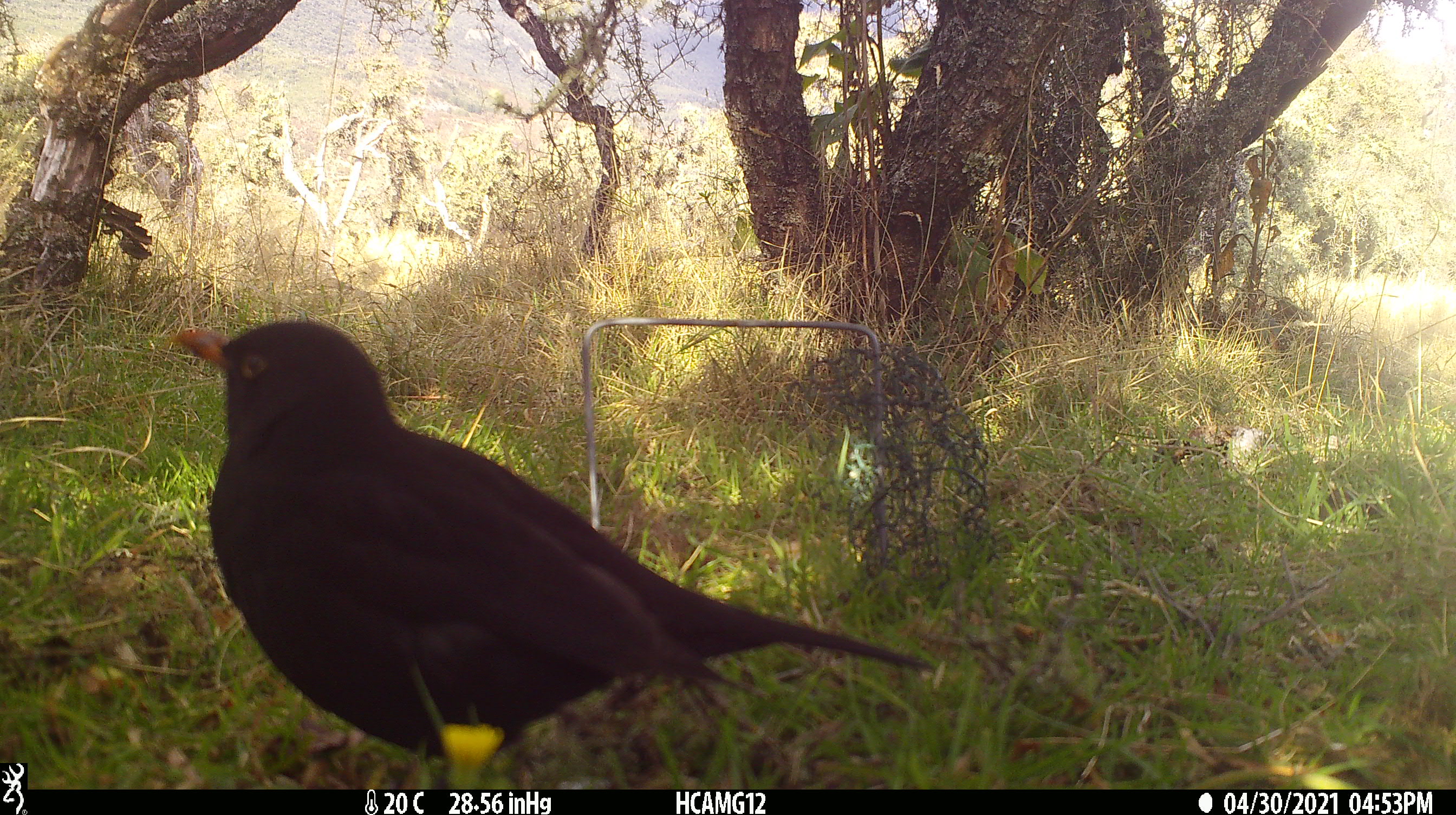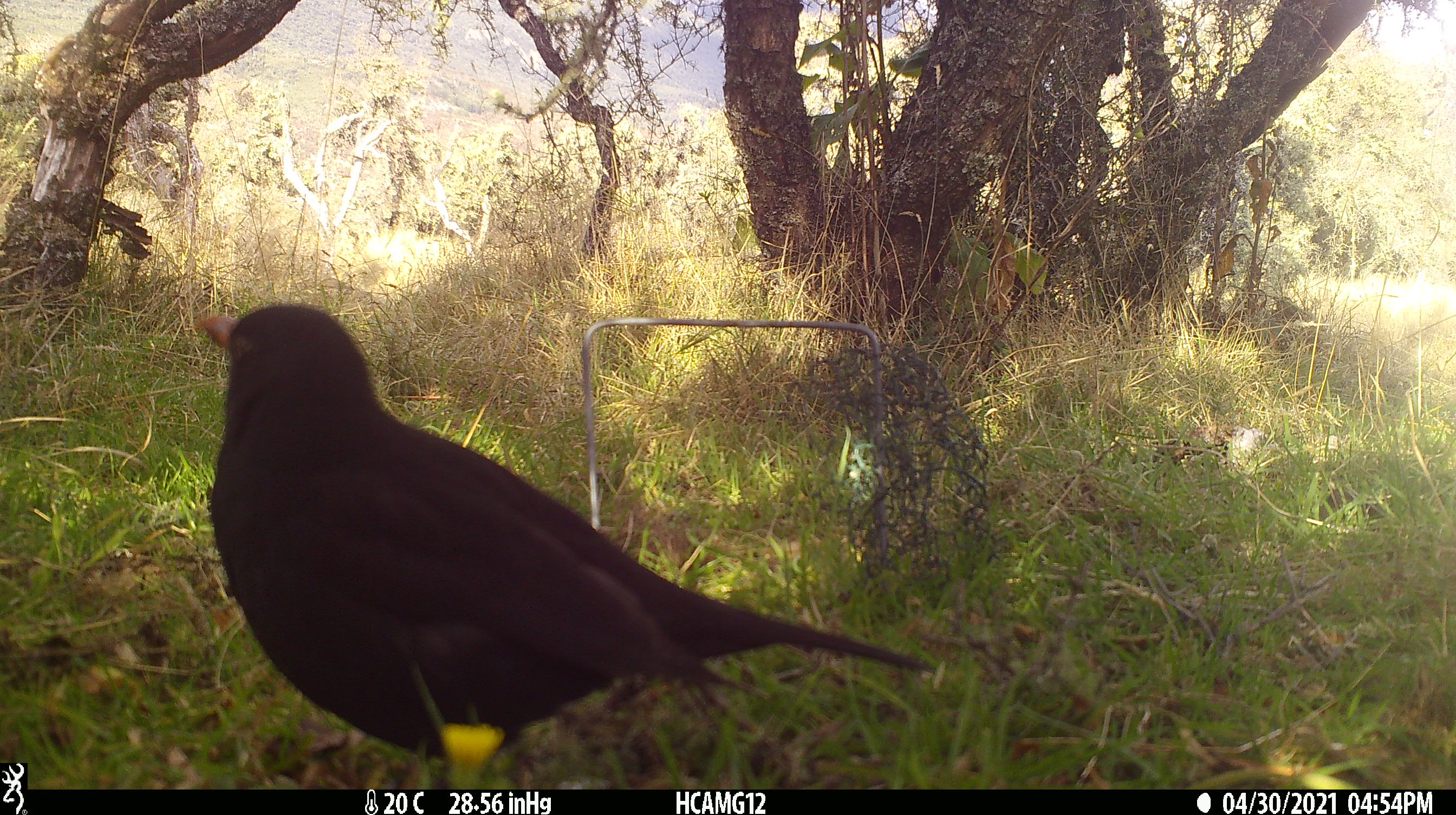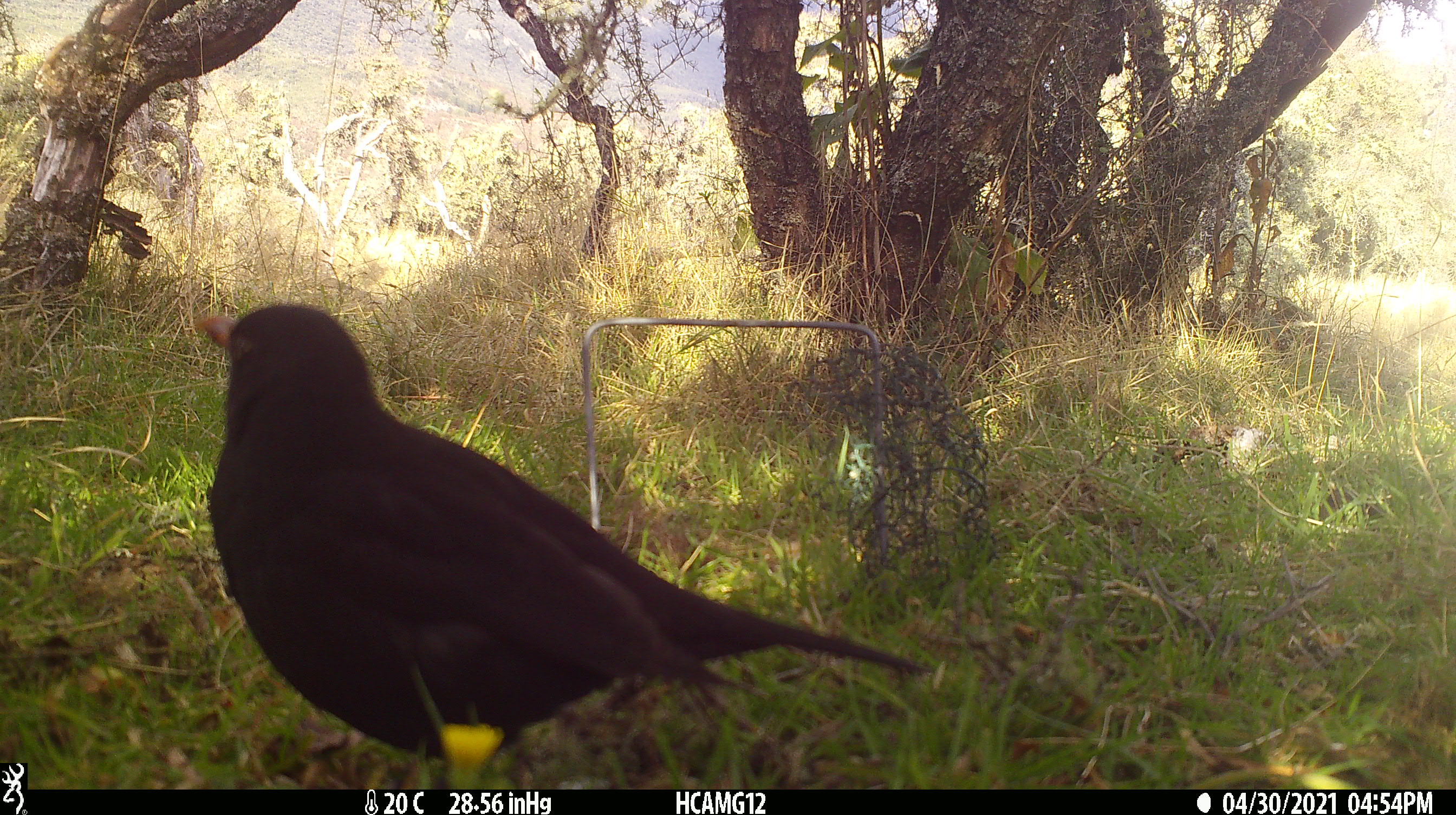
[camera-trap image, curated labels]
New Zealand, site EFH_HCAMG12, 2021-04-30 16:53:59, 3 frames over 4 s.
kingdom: Animalia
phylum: Chordata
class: Aves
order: Passeriformes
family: Turdidae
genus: Turdus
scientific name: Turdus merula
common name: eurasian blackbird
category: blackbird